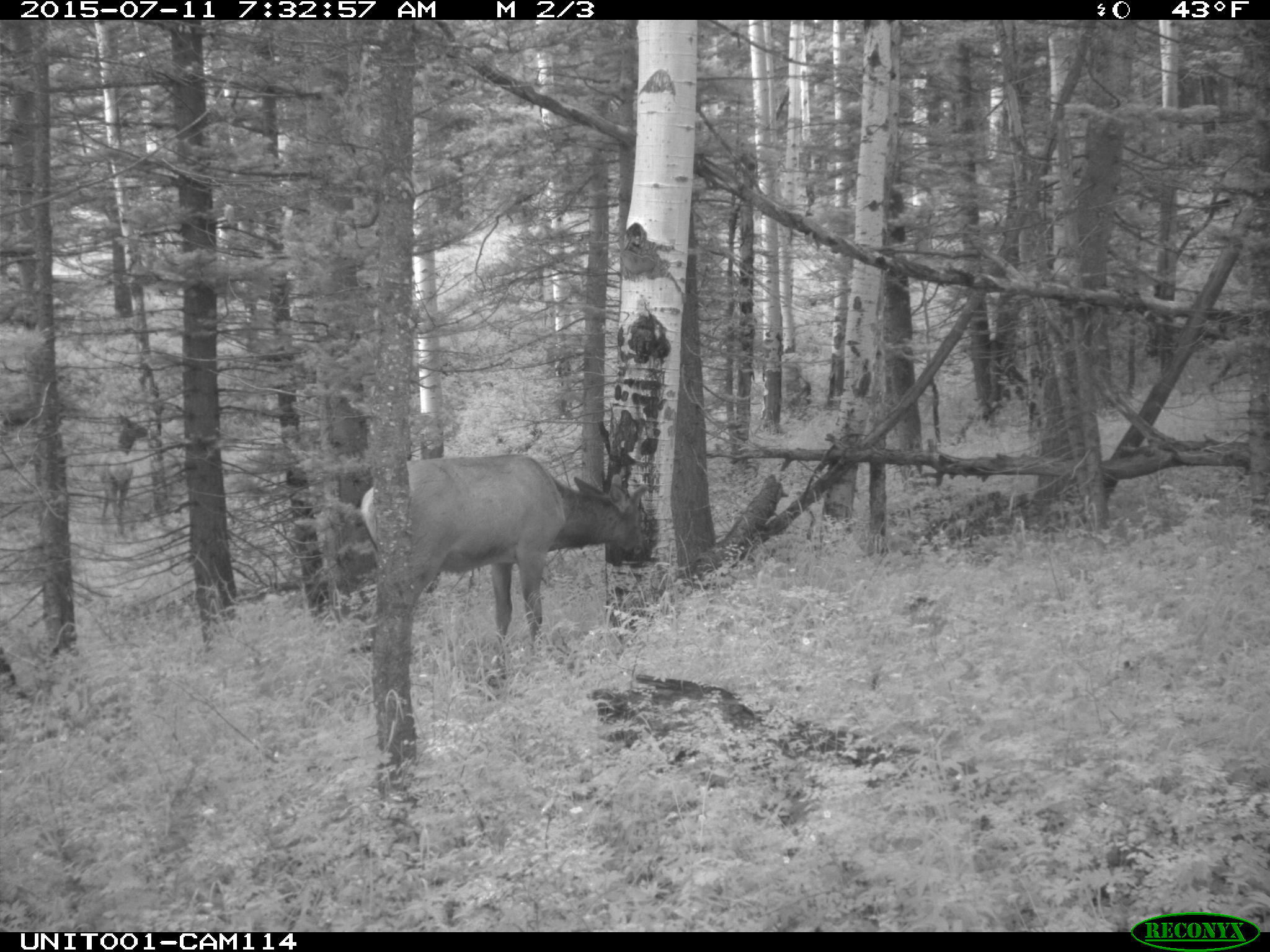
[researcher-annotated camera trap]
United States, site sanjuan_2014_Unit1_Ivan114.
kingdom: Animalia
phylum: Chordata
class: Mammalia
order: Artiodactyla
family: Cervidae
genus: Cervus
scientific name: Cervus elaphus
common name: red deer